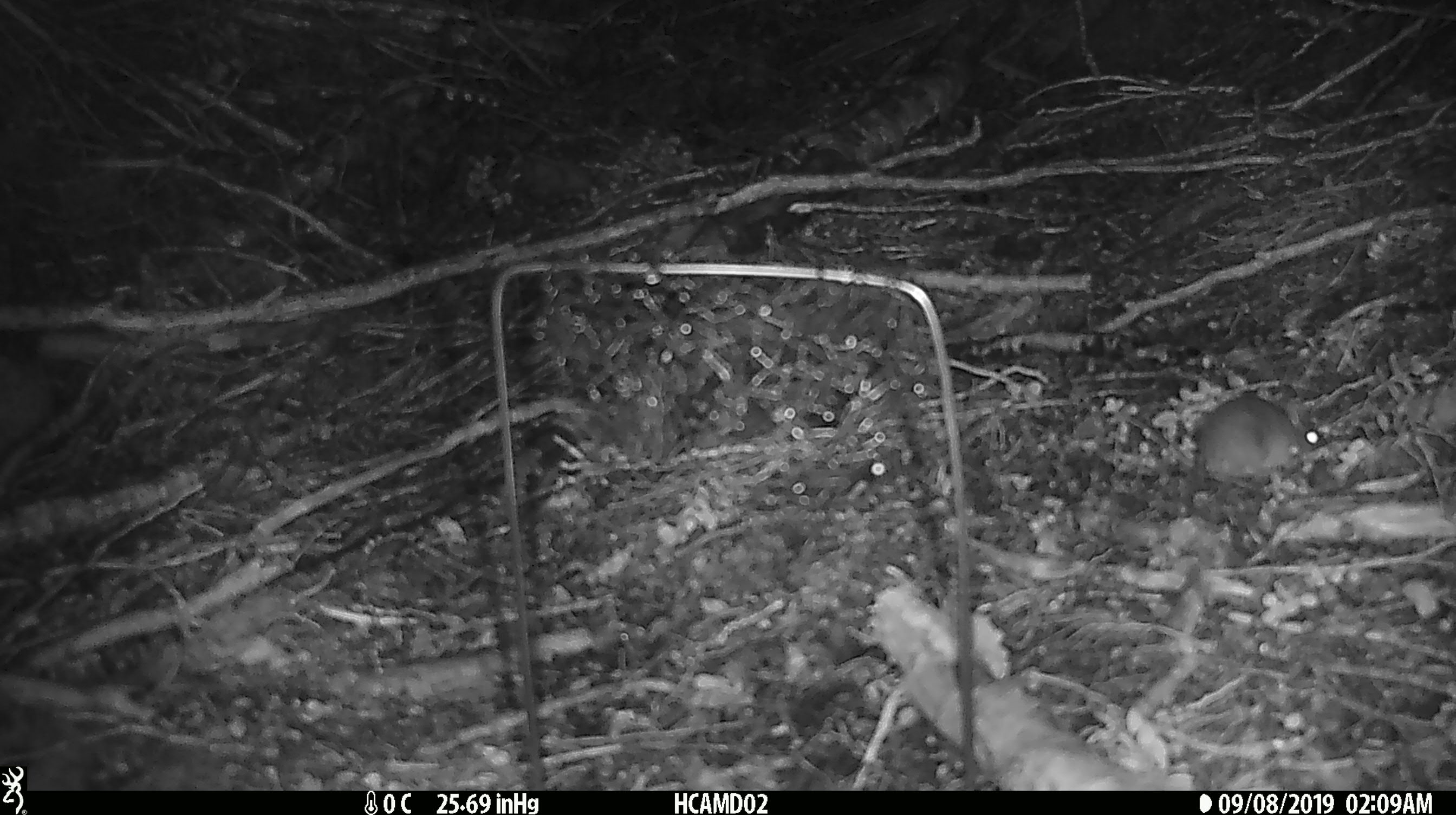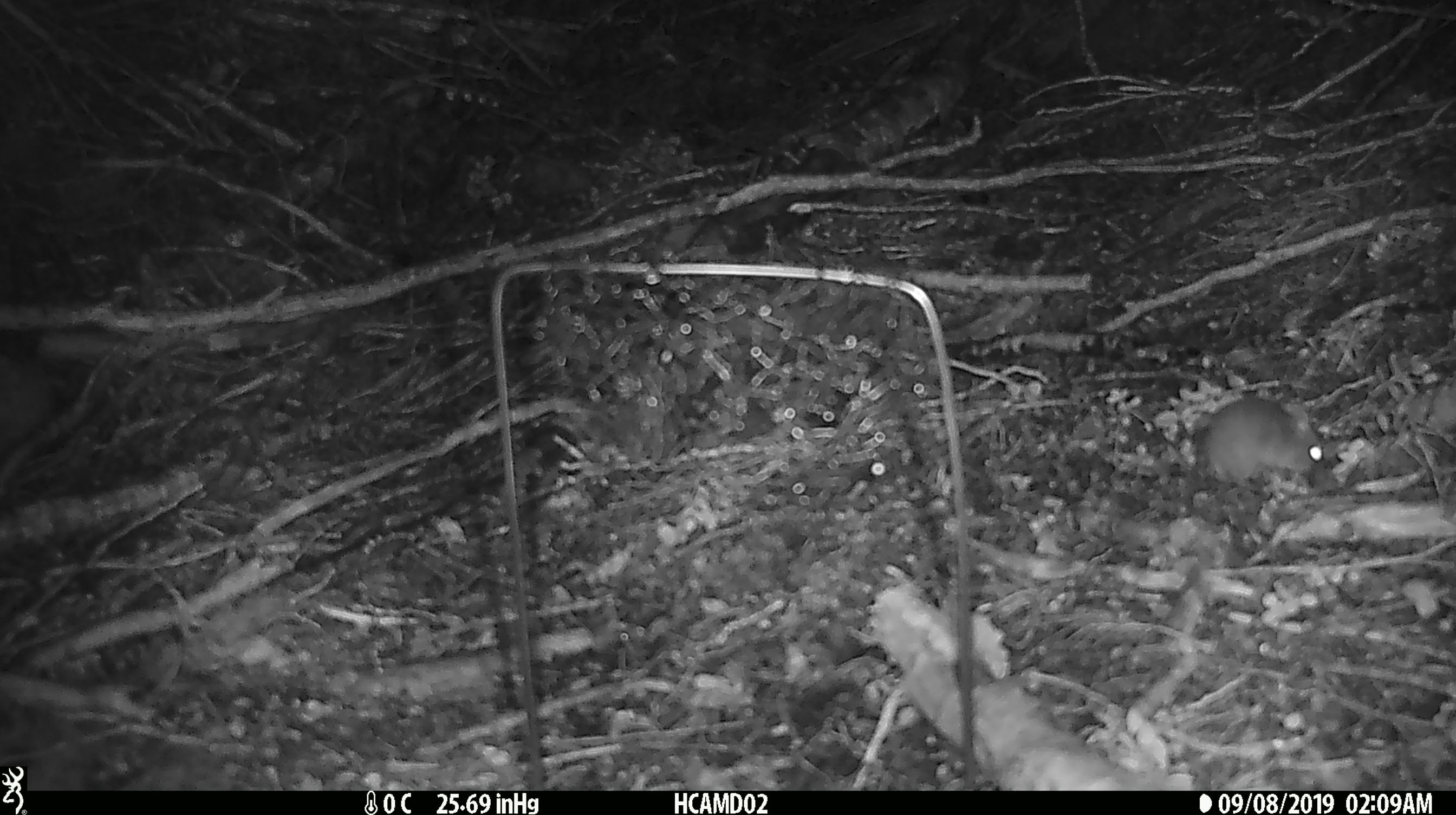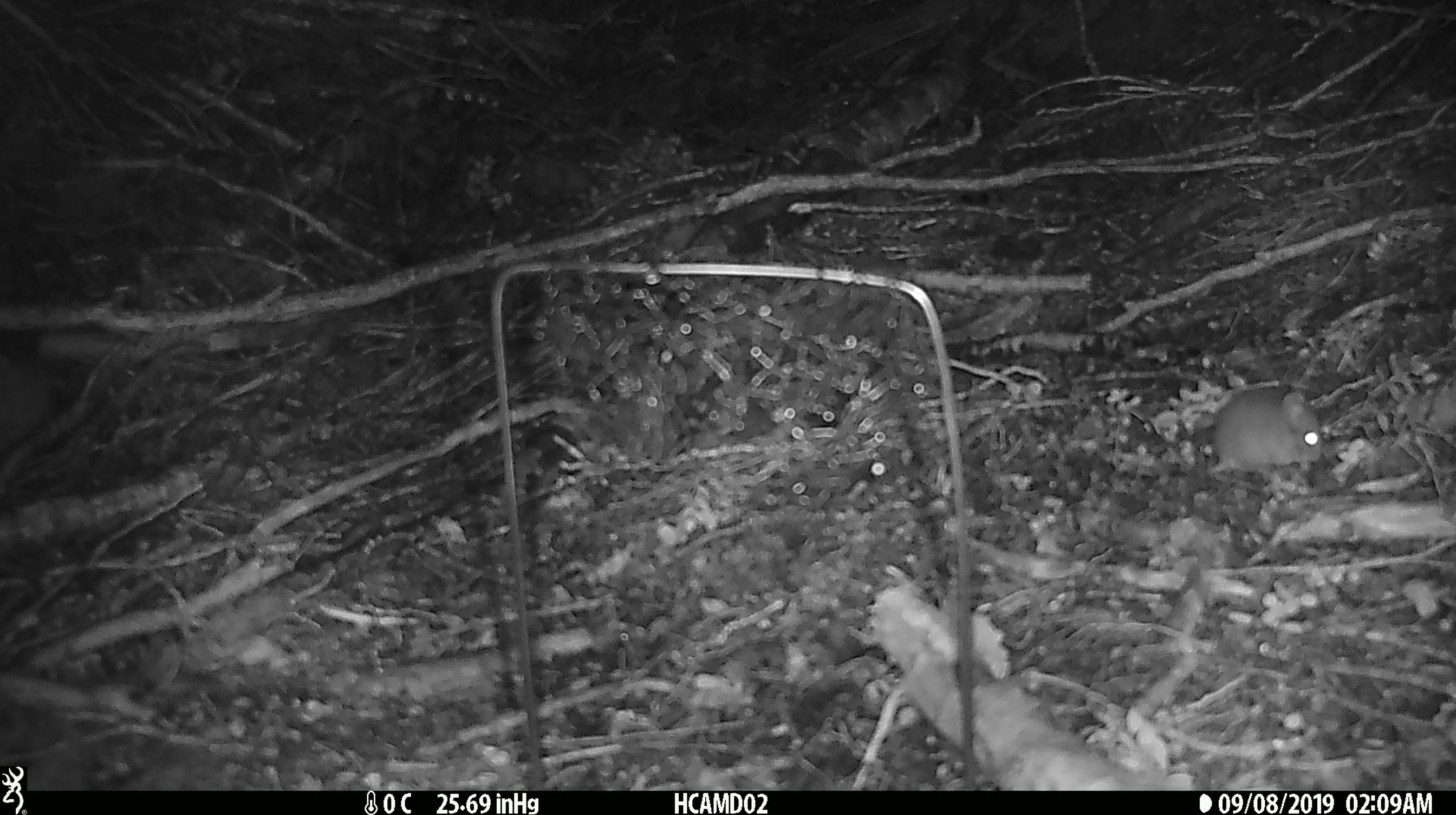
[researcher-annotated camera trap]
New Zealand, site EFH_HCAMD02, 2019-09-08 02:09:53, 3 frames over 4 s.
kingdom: Animalia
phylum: Chordata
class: Mammalia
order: Rodentia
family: Muridae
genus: Mus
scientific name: Mus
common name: mouse